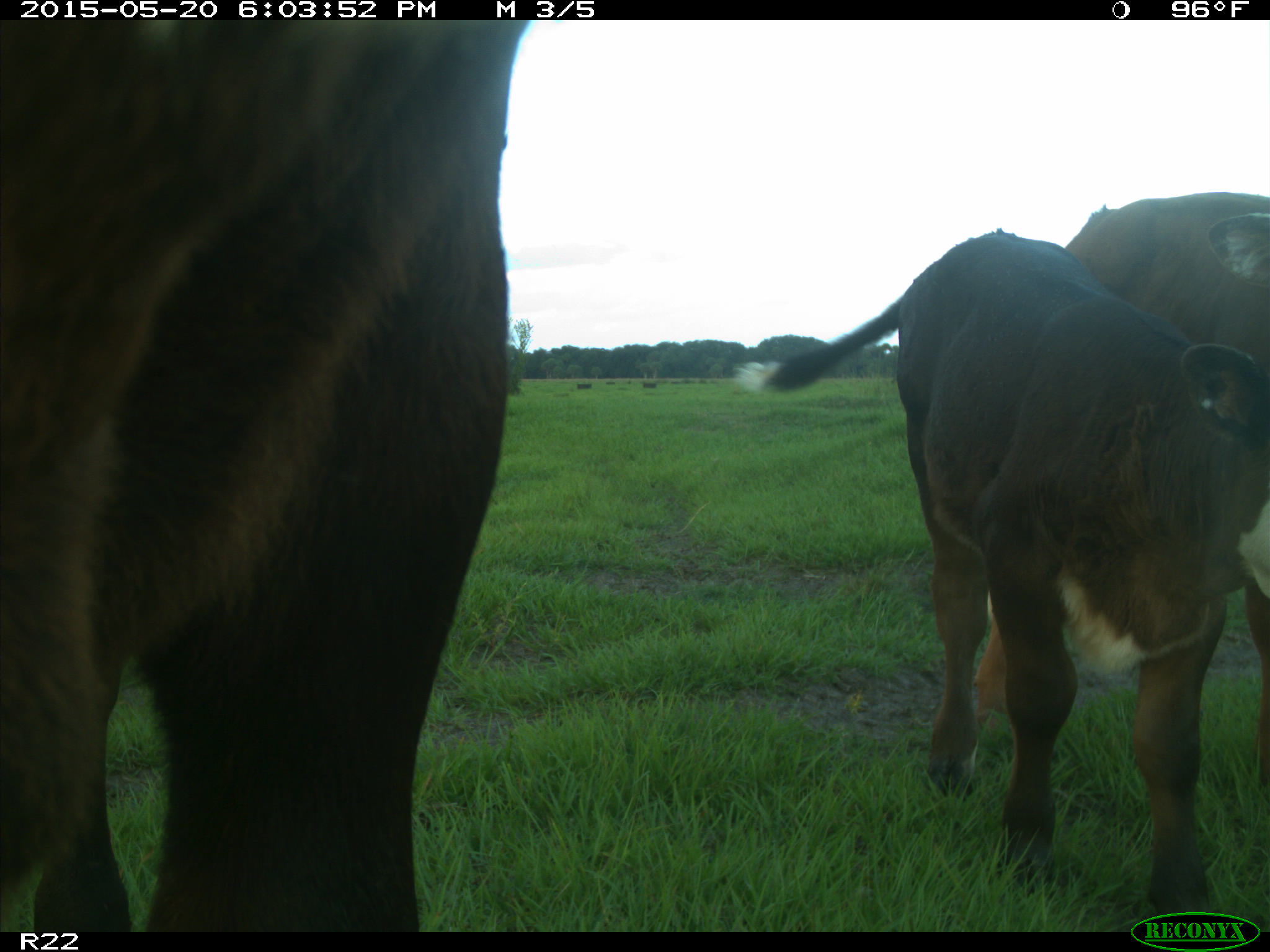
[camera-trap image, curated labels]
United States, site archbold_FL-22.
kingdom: Animalia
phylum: Chordata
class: Mammalia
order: Artiodactyla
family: Bovidae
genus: Bos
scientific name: Bos taurus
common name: domestic cow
Bos taurus (domestic cow).